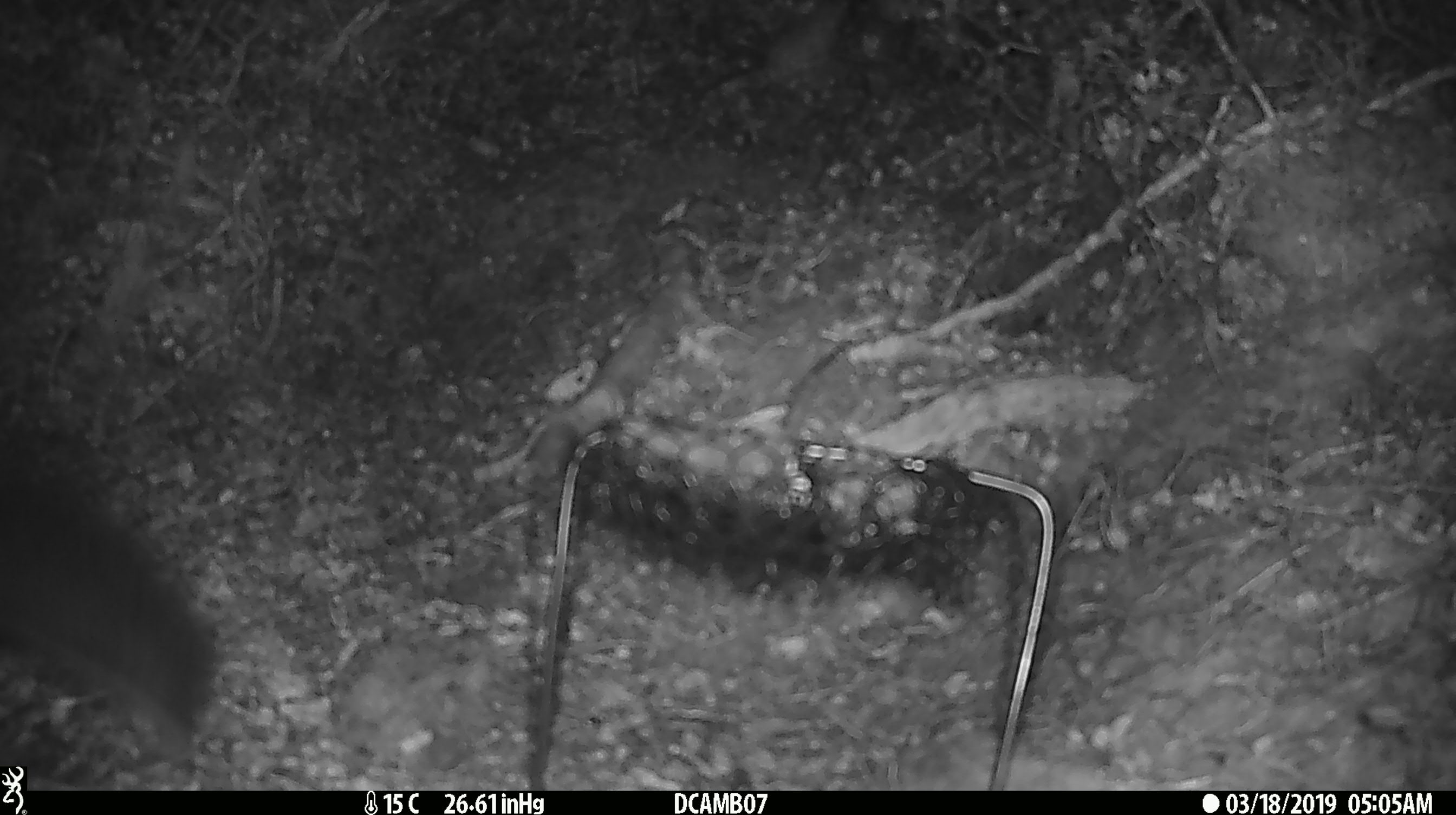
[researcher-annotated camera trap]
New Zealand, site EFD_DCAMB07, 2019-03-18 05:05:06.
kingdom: Animalia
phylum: Chordata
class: Mammalia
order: Diprotodontia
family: Phalangeridae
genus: Trichosurus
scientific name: Trichosurus vulpecula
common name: common brushtail possum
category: possum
Possum (common brushtail possum) (Trichosurus vulpecula).